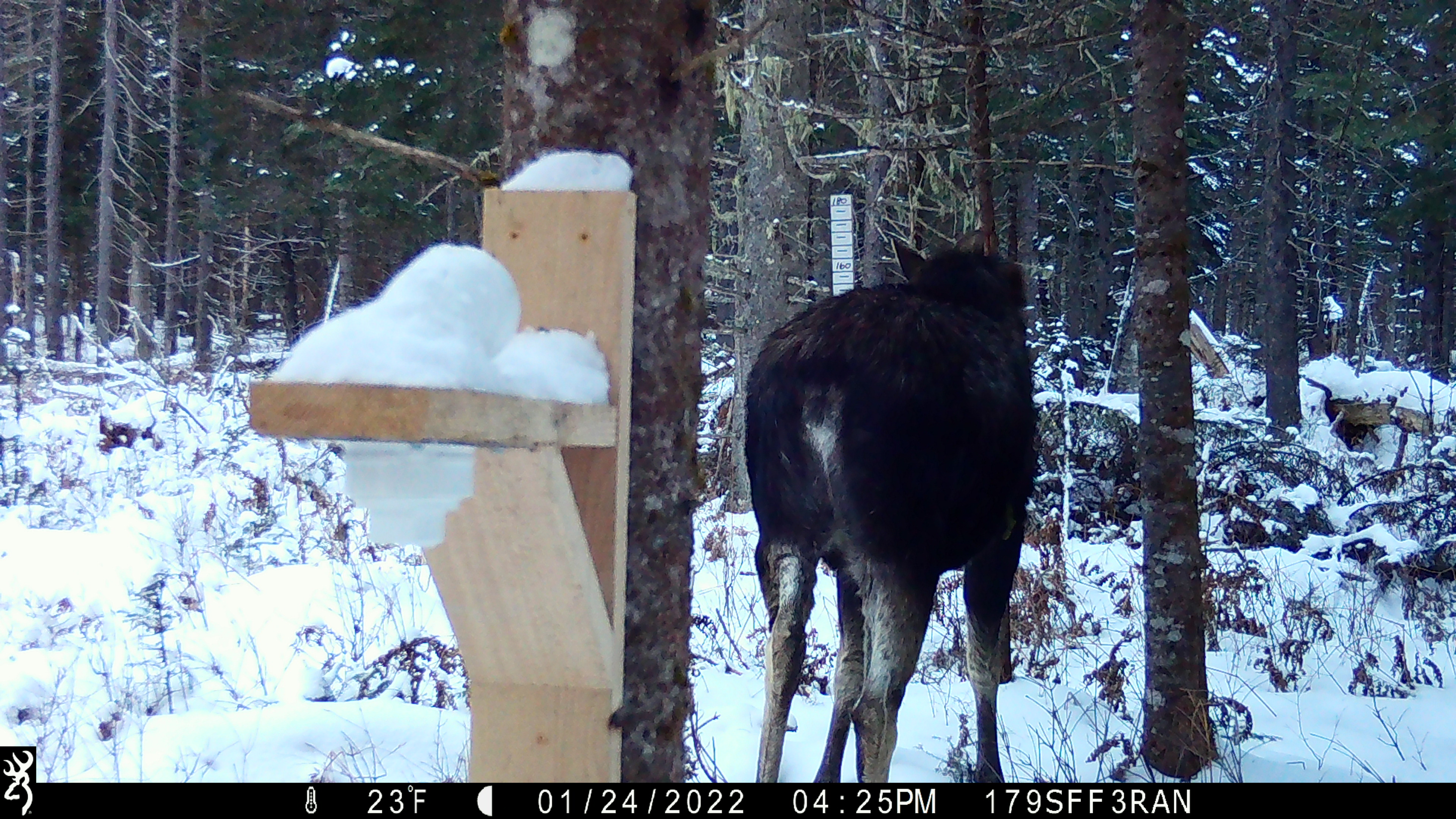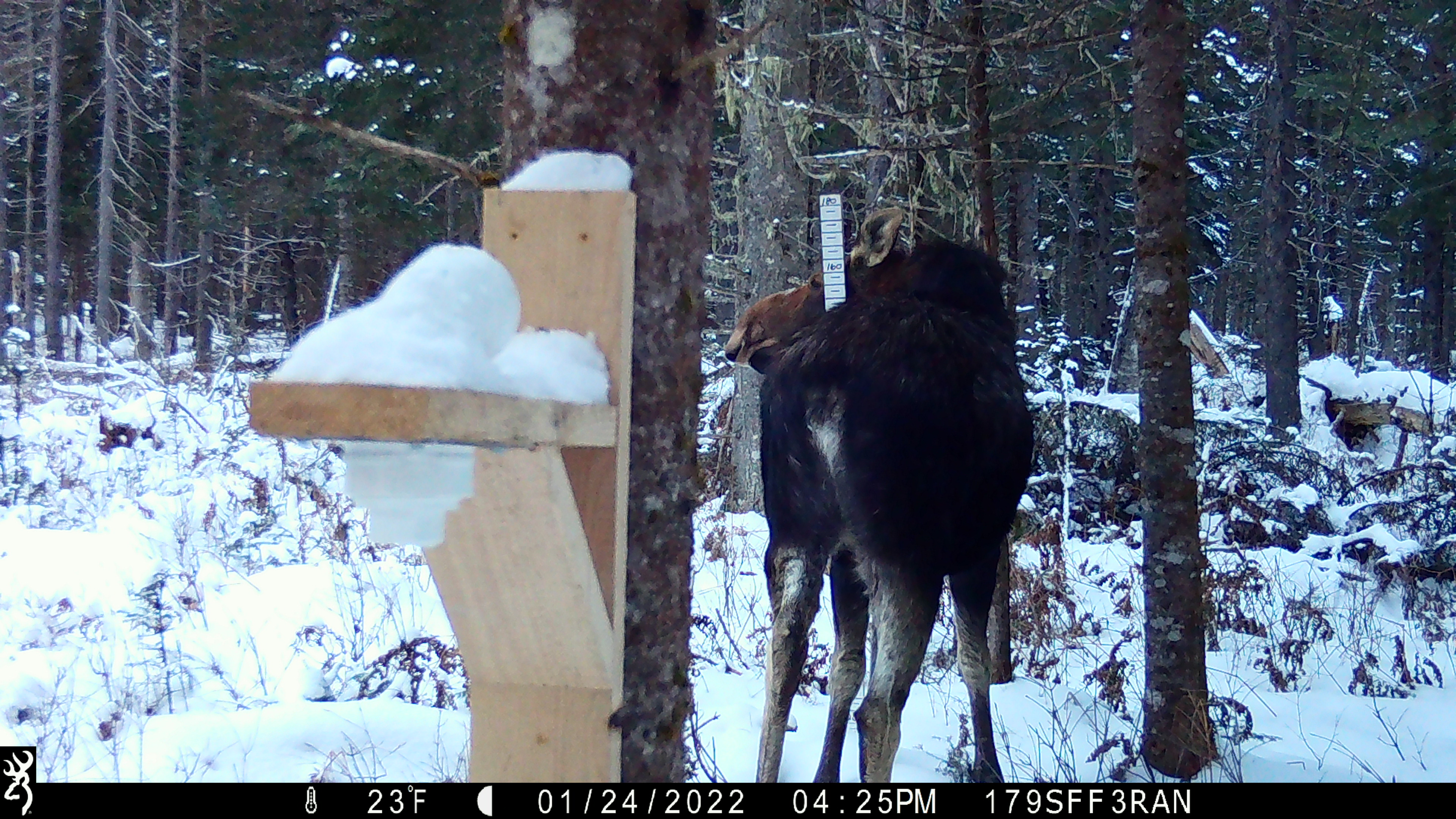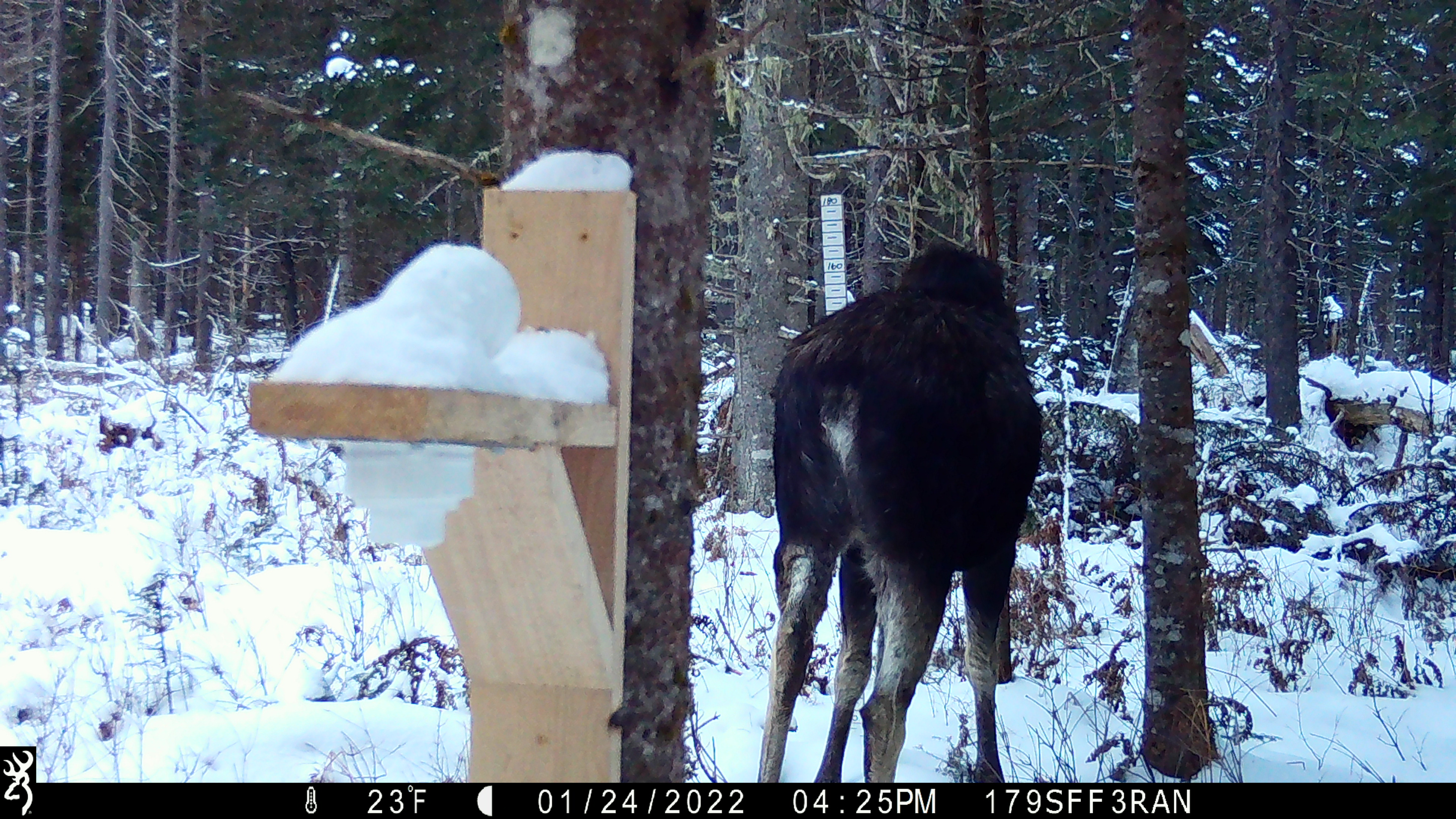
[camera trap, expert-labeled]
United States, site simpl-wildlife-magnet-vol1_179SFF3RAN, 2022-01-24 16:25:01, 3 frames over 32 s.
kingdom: Animalia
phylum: Chordata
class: Mammalia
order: Artiodactyla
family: Cervidae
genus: Alces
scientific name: Alces alces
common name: moose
Moose (Alces alces).